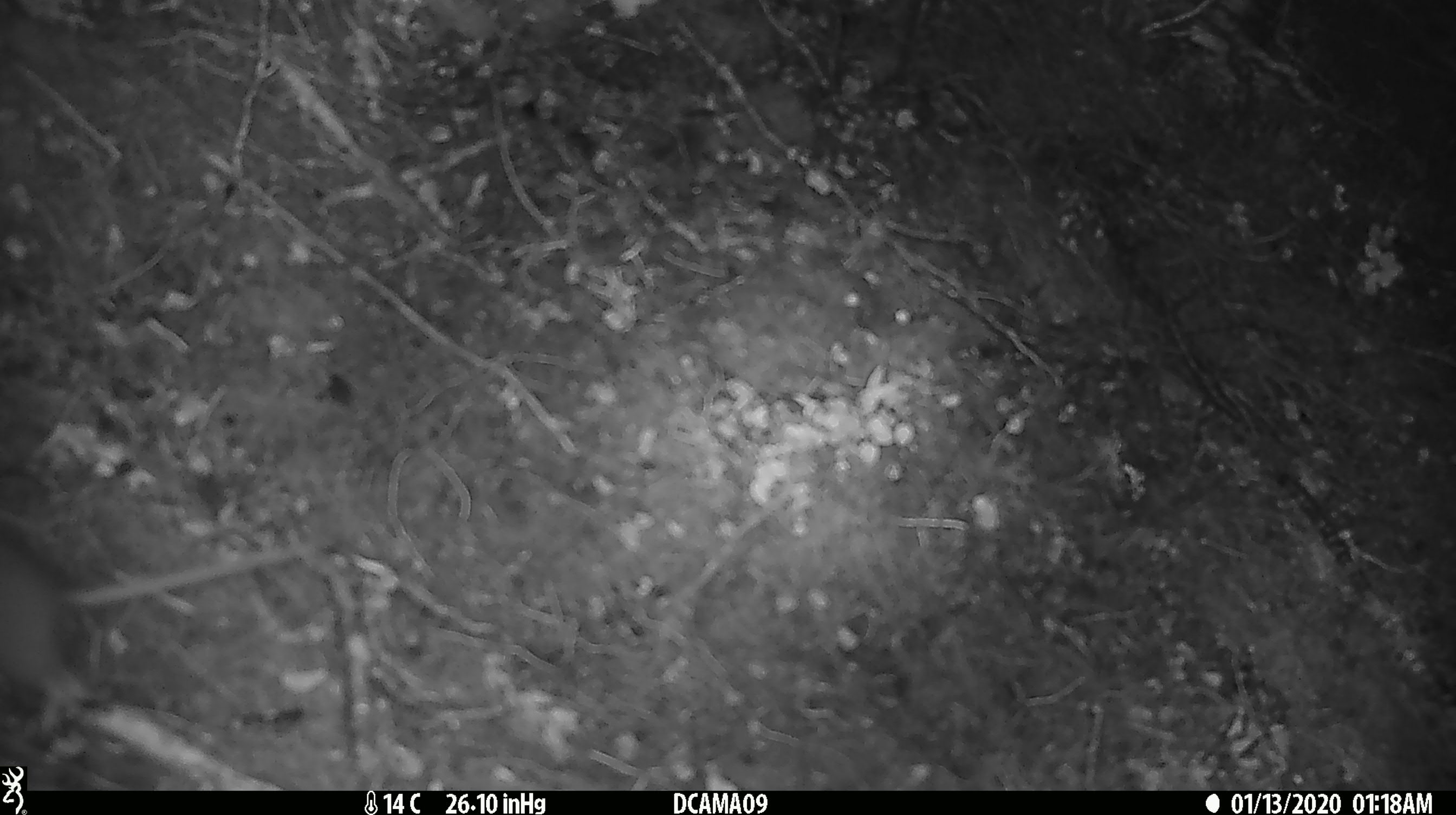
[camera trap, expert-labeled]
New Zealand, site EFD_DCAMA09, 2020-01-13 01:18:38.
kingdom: Animalia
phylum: Chordata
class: Mammalia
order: Rodentia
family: Muridae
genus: Mus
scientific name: Mus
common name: mouse